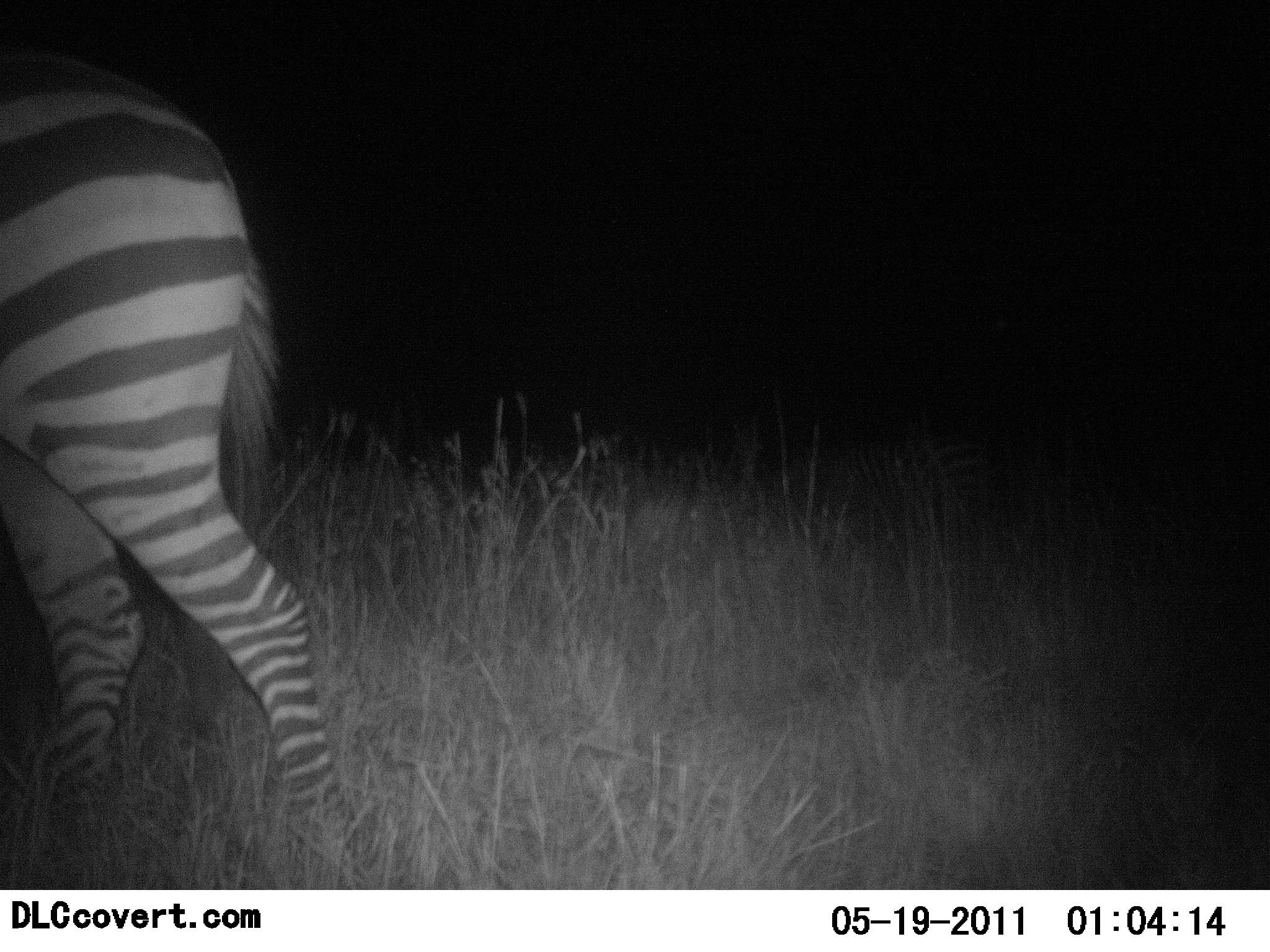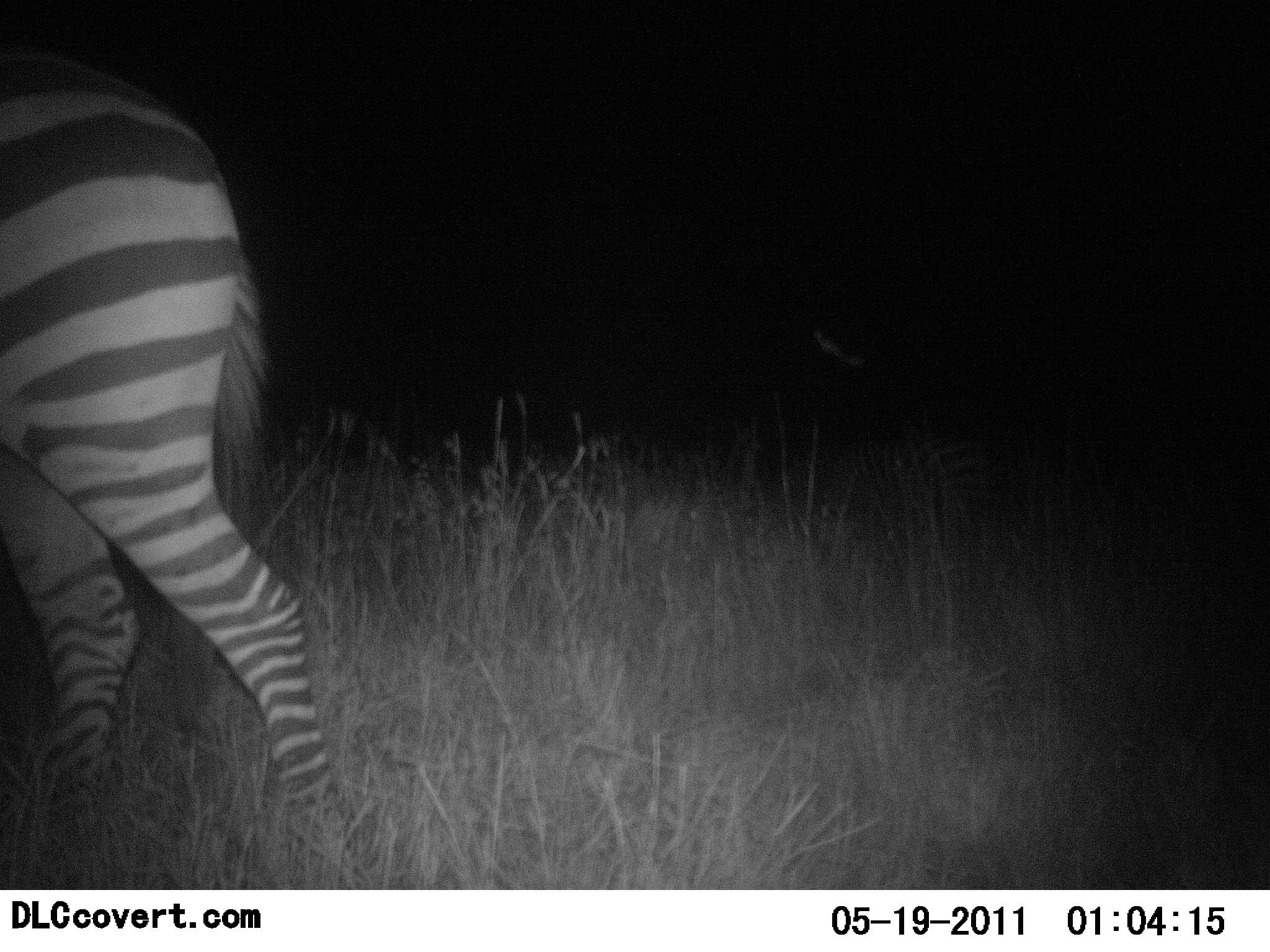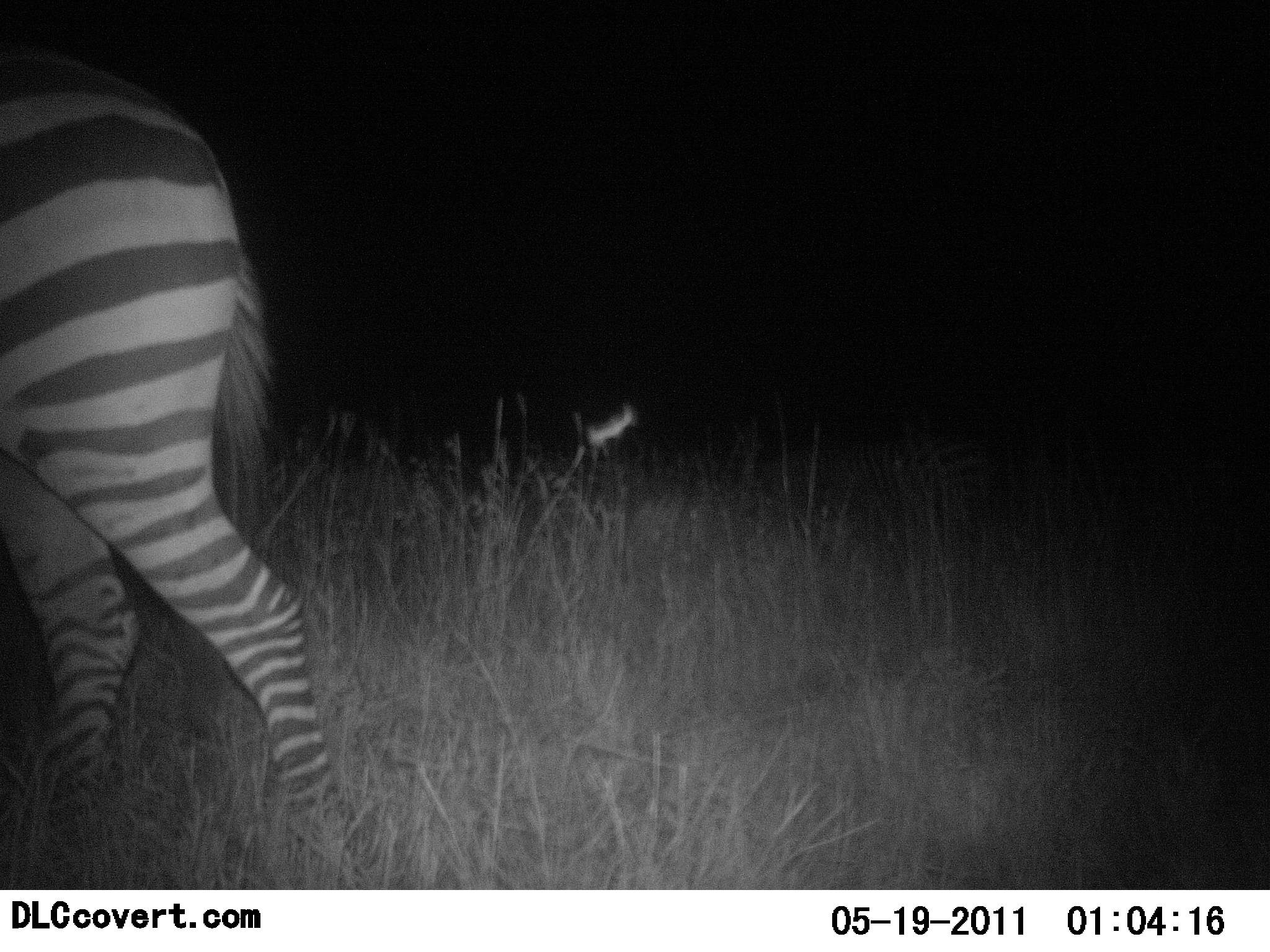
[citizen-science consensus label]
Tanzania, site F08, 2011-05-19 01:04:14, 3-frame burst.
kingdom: Animalia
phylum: Chordata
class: Mammalia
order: Perissodactyla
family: Equidae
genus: Equus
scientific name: Equus quagga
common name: plains zebra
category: zebra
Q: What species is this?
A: Zebra (plains zebra) (Equus quagga).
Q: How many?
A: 1.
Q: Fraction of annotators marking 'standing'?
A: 64%.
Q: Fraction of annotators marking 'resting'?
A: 0%.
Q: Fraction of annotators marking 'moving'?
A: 18%.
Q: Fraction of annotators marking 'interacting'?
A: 0%.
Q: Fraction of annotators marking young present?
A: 0%.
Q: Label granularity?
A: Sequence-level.